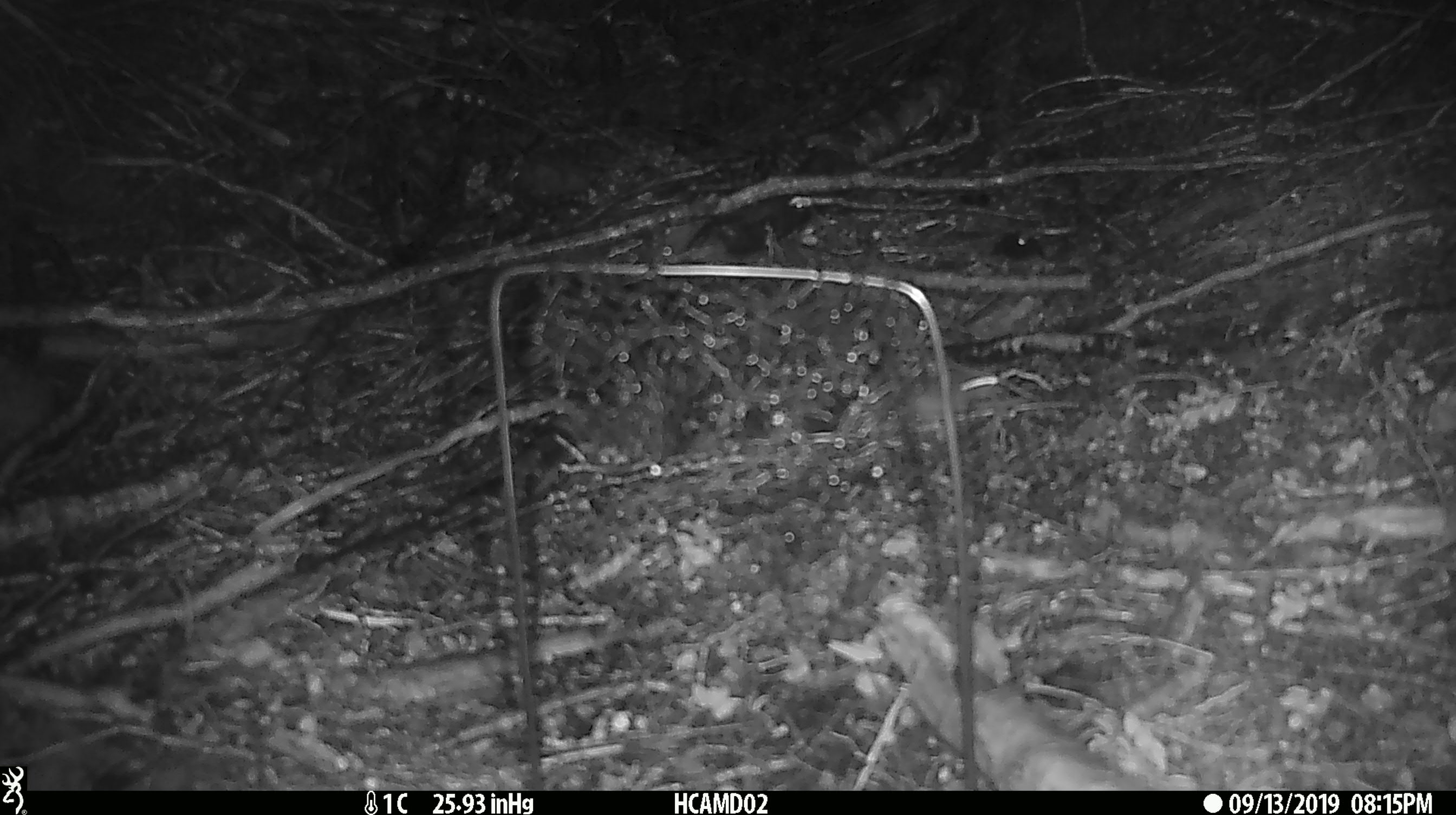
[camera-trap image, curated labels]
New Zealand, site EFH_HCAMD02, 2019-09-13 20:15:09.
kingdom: Animalia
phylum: Chordata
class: Mammalia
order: Rodentia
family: Muridae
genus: Mus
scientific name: Mus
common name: mouse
Mouse (Mus).